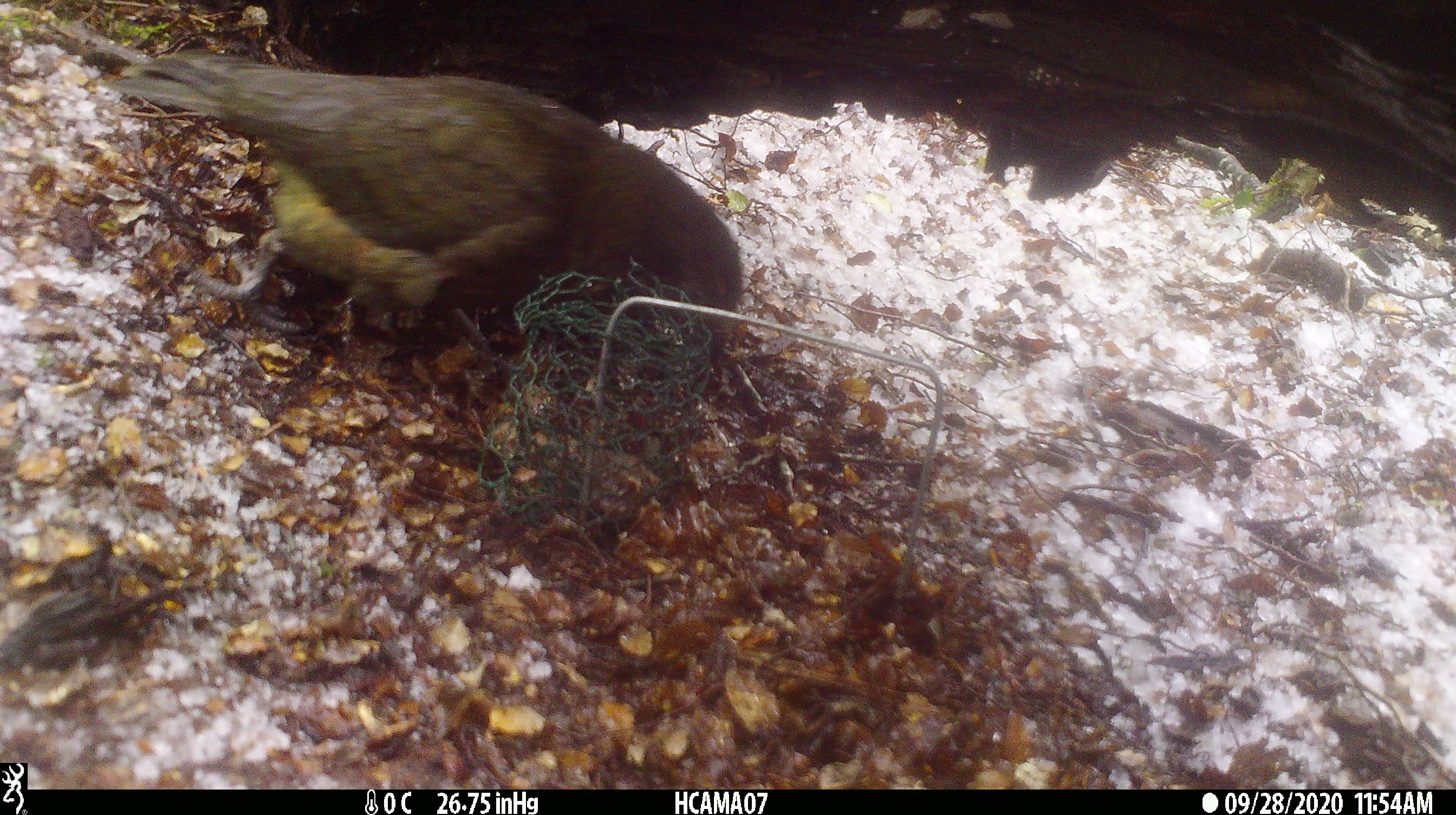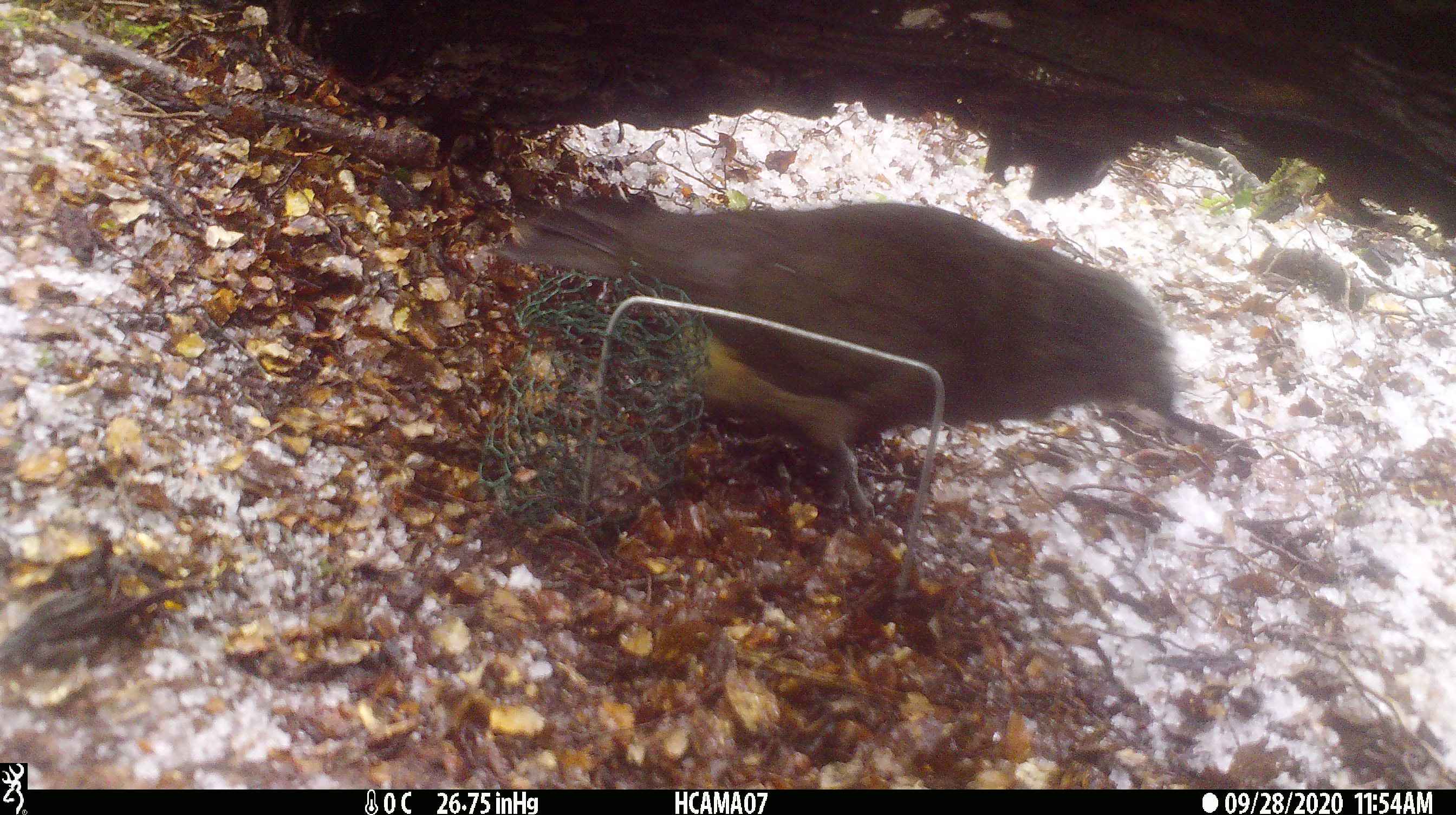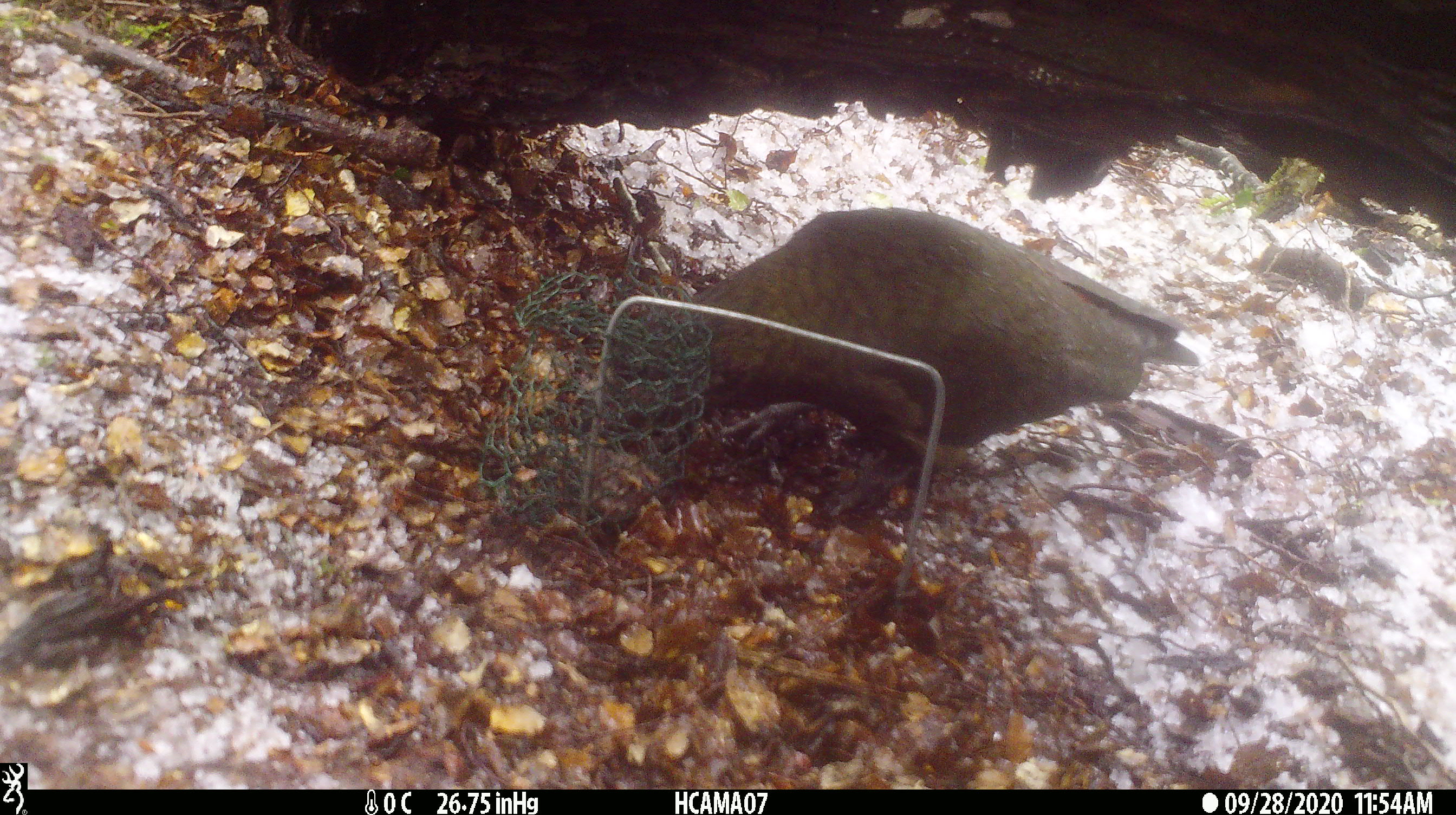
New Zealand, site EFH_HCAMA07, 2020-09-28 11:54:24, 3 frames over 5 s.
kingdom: Animalia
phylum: Chordata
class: Aves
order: Psittaciformes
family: Strigopidae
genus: Nestor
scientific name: Nestor notabilis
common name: kea